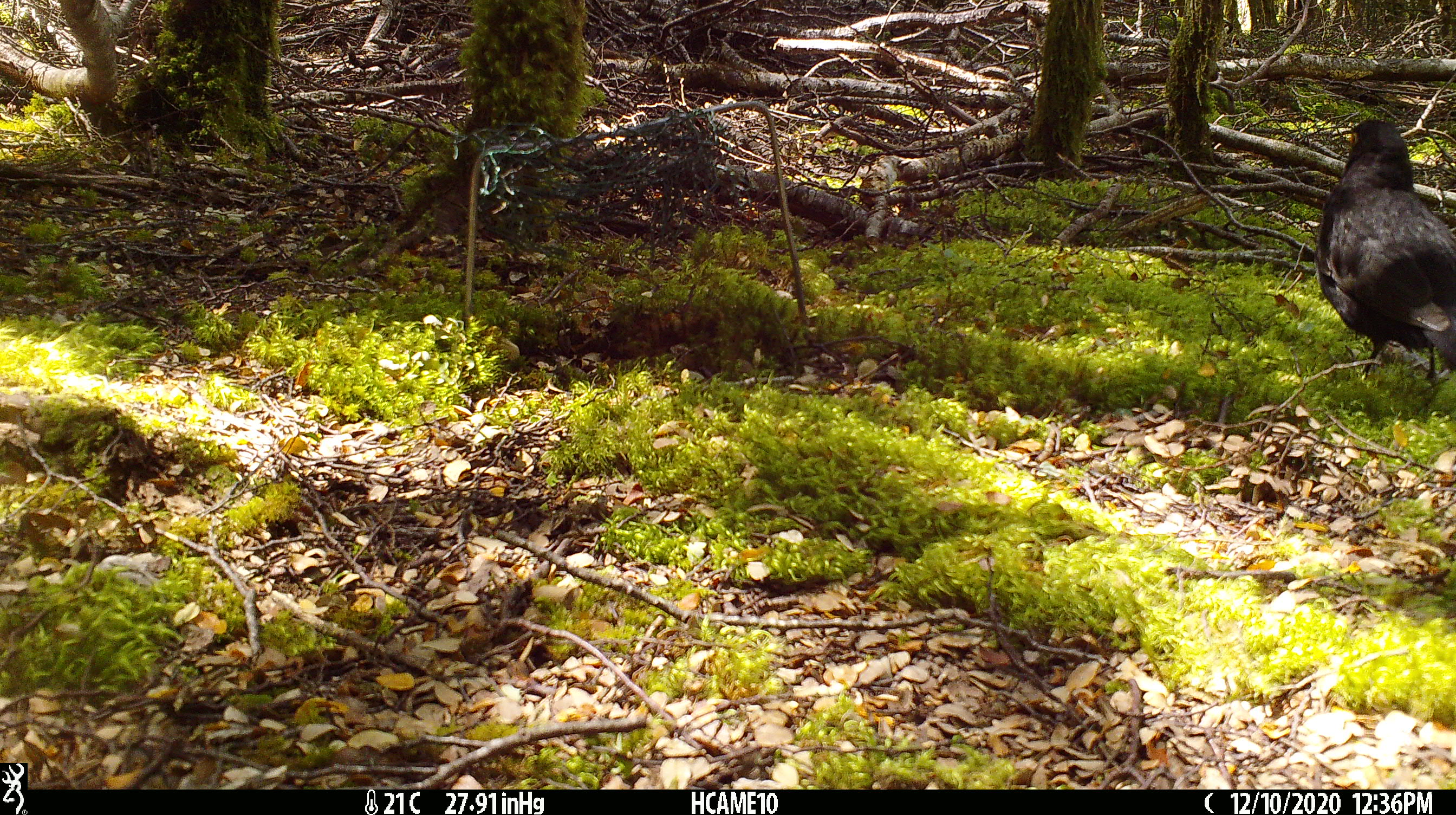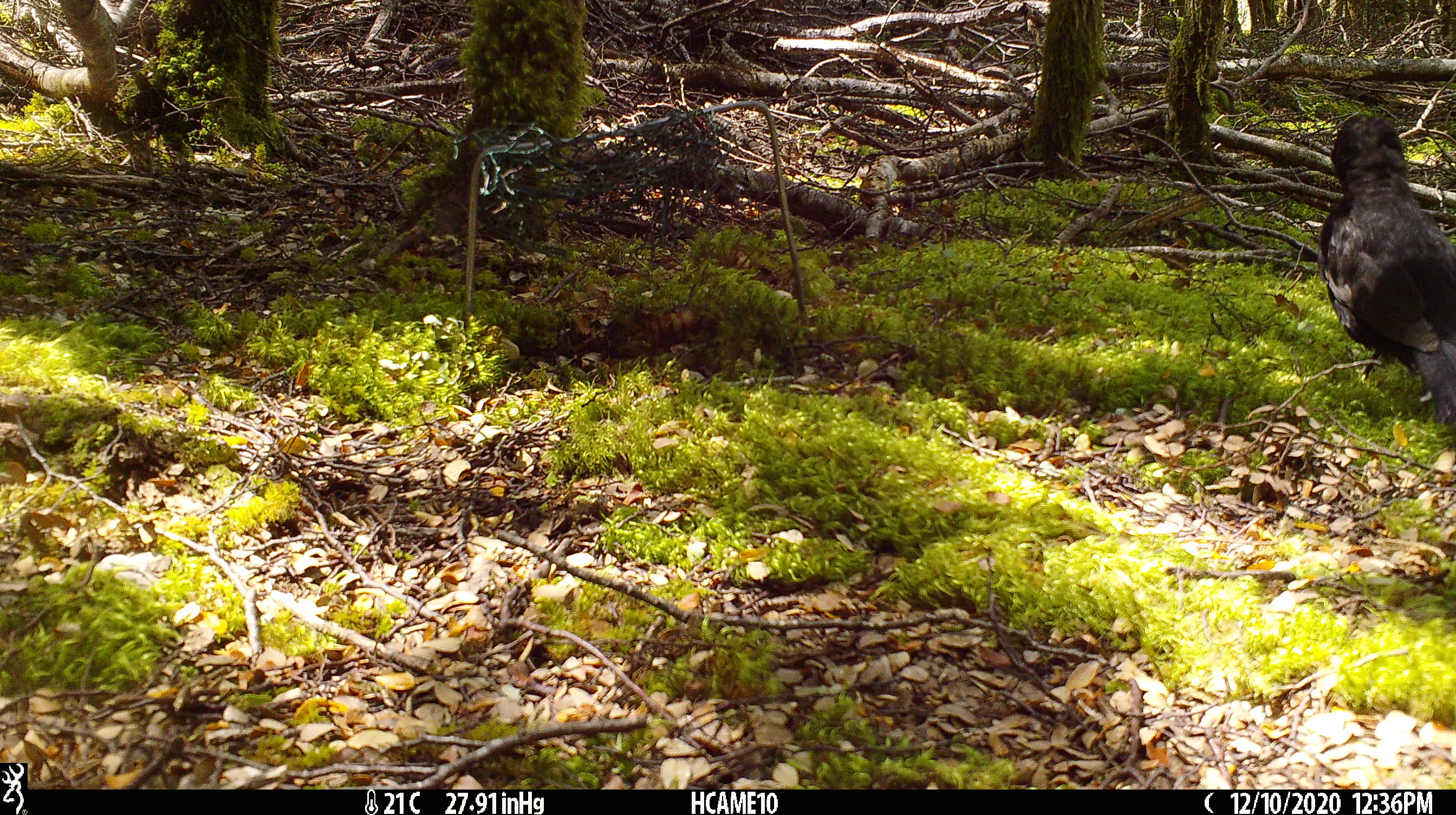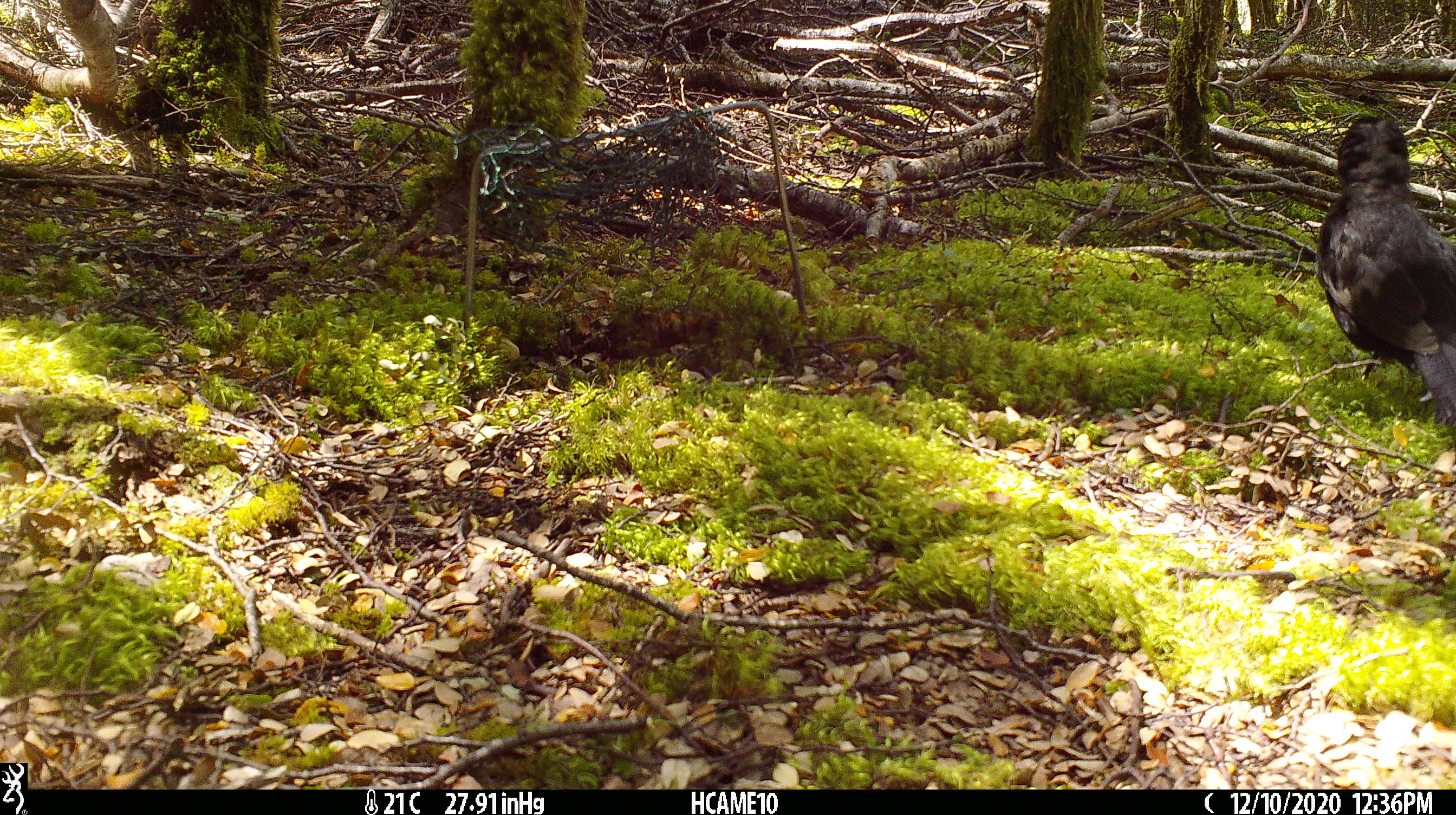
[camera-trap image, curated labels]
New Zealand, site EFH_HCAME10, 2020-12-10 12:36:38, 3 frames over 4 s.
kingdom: Animalia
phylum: Chordata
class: Aves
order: Passeriformes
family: Turdidae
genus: Turdus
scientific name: Turdus merula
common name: eurasian blackbird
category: blackbird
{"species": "blackbird (eurasian blackbird) (Turdus merula)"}